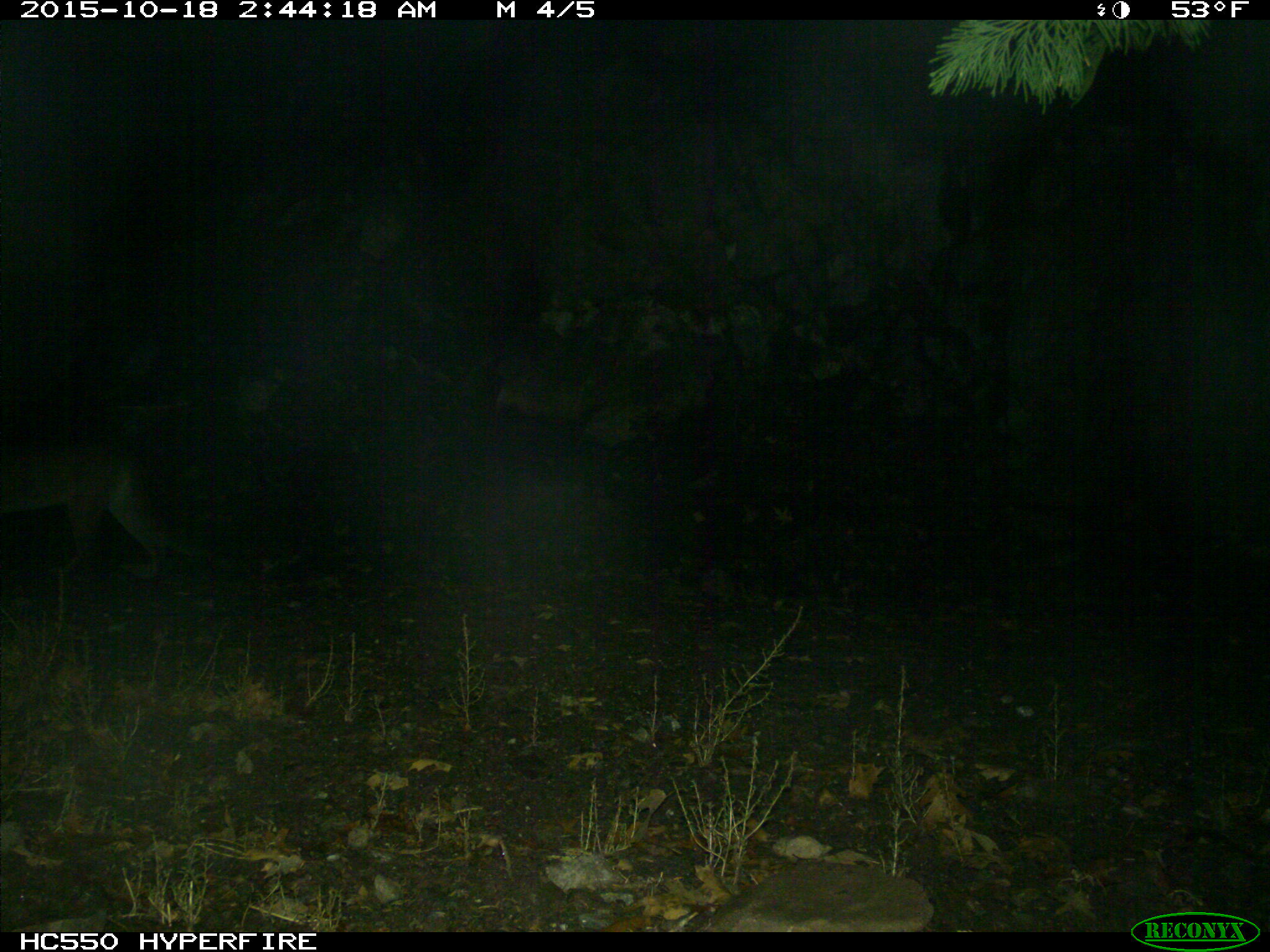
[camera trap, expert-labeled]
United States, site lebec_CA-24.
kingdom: Animalia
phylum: Chordata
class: Mammalia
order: Carnivora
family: Felidae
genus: Puma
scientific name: Puma concolor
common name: mountain lion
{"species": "Puma concolor (mountain lion)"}